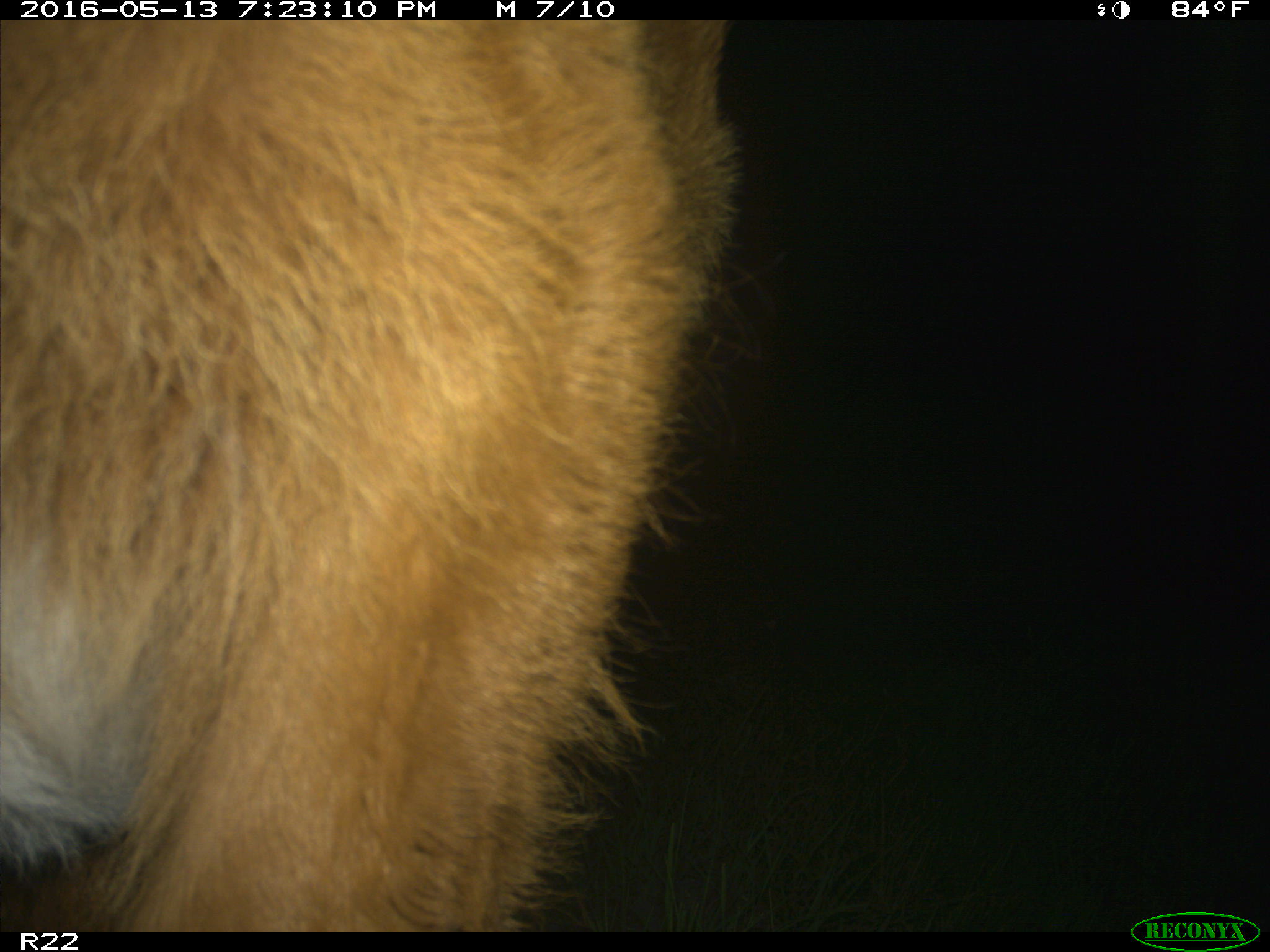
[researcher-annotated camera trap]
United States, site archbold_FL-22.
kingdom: Animalia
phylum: Chordata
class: Mammalia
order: Artiodactyla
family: Bovidae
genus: Bos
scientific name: Bos taurus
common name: domestic cow